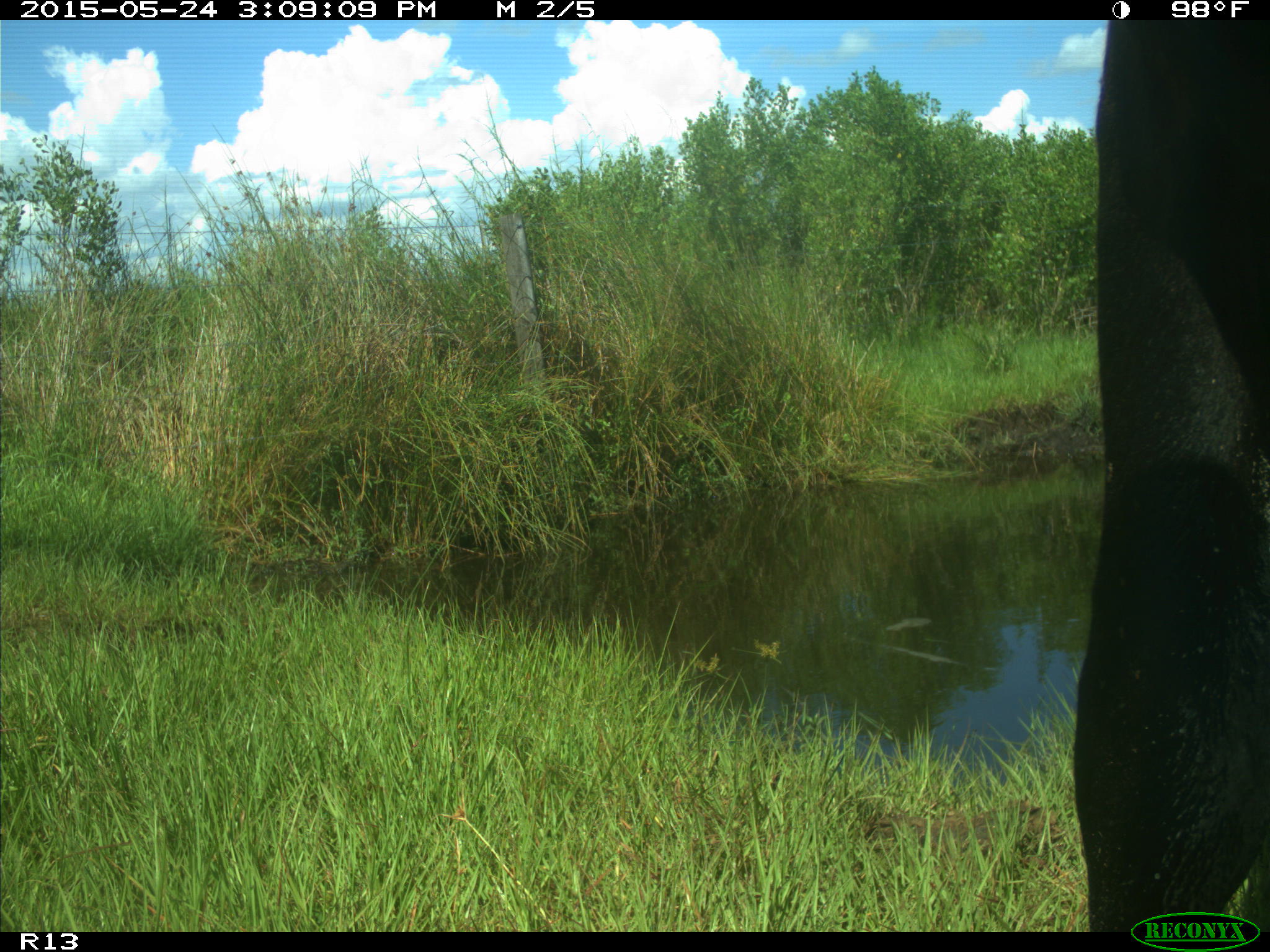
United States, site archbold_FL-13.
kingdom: Animalia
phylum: Chordata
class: Mammalia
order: Artiodactyla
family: Bovidae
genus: Bos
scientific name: Bos taurus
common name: domestic cow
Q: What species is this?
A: Bos taurus (domestic cow).